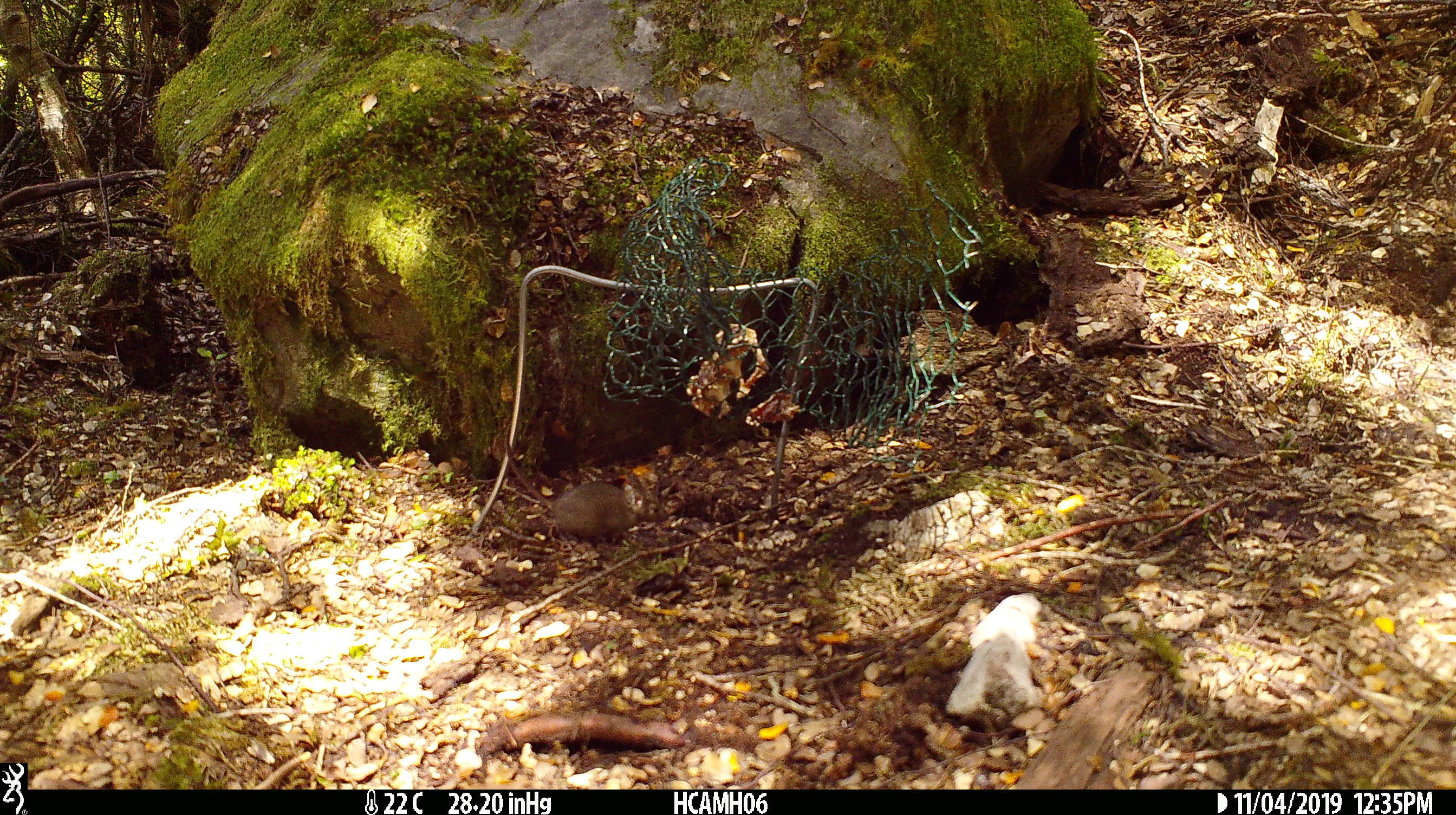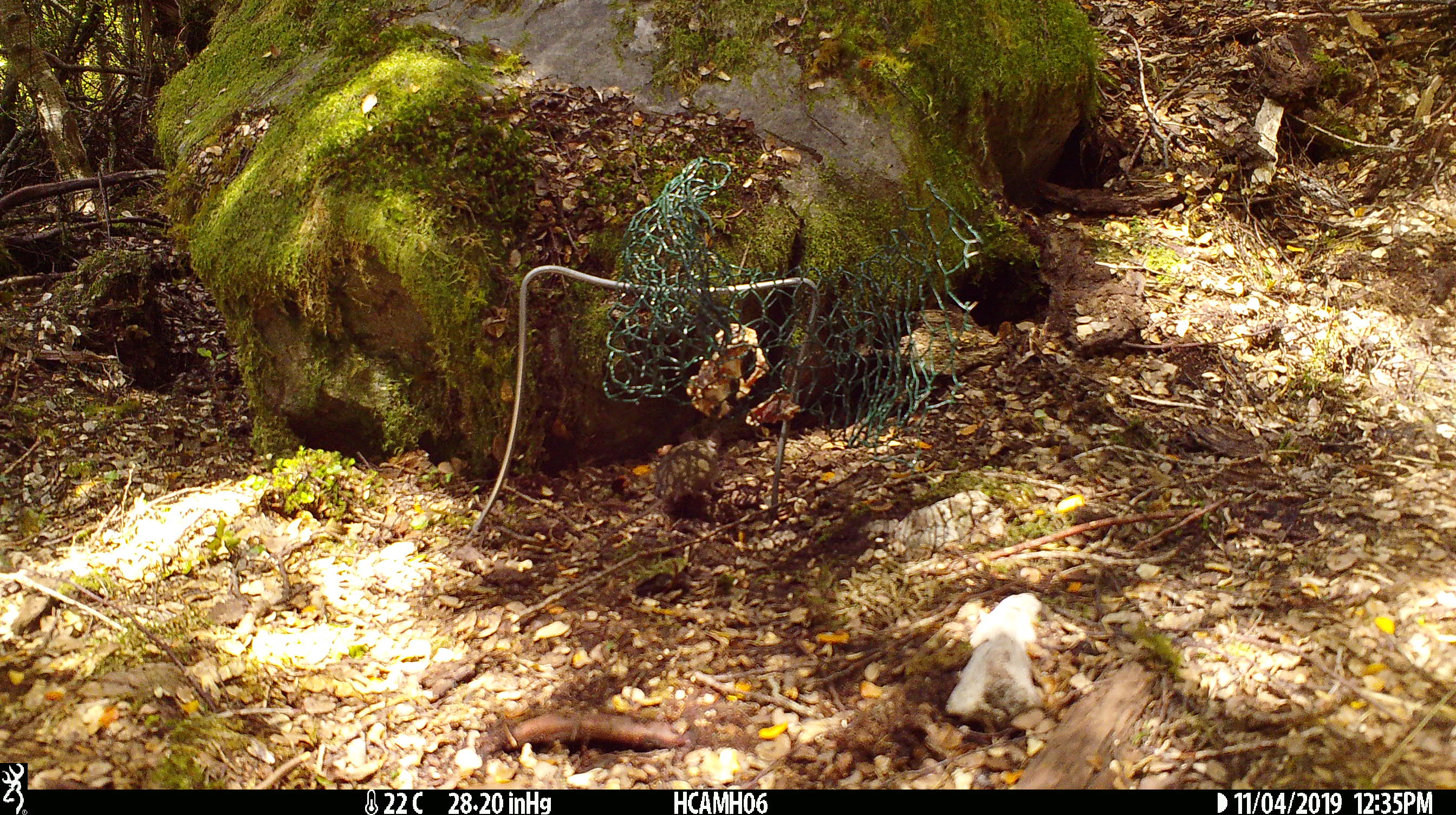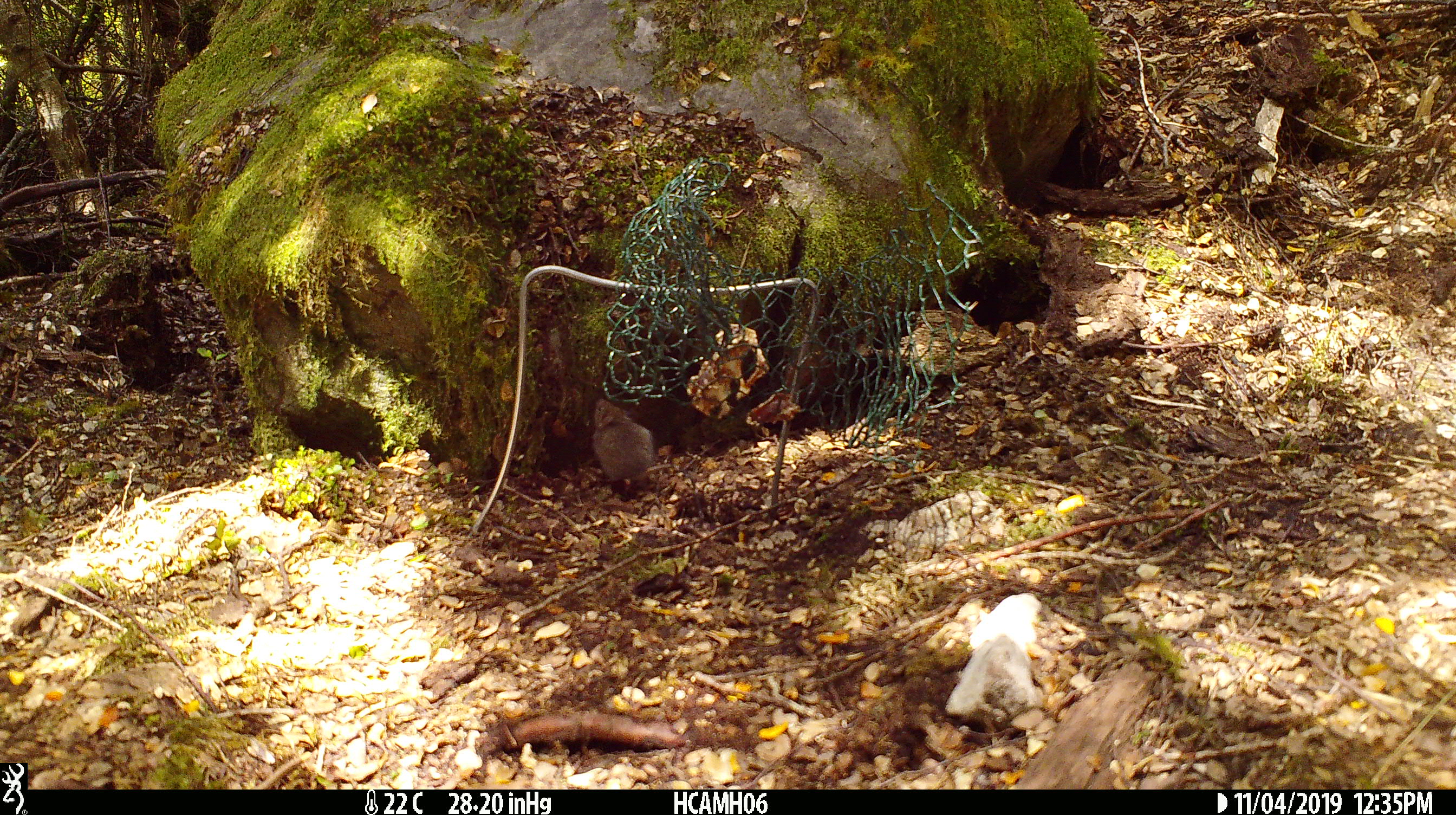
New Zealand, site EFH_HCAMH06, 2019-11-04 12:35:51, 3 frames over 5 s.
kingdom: Animalia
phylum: Chordata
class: Mammalia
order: Rodentia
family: Muridae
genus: Mus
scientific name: Mus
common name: mouse